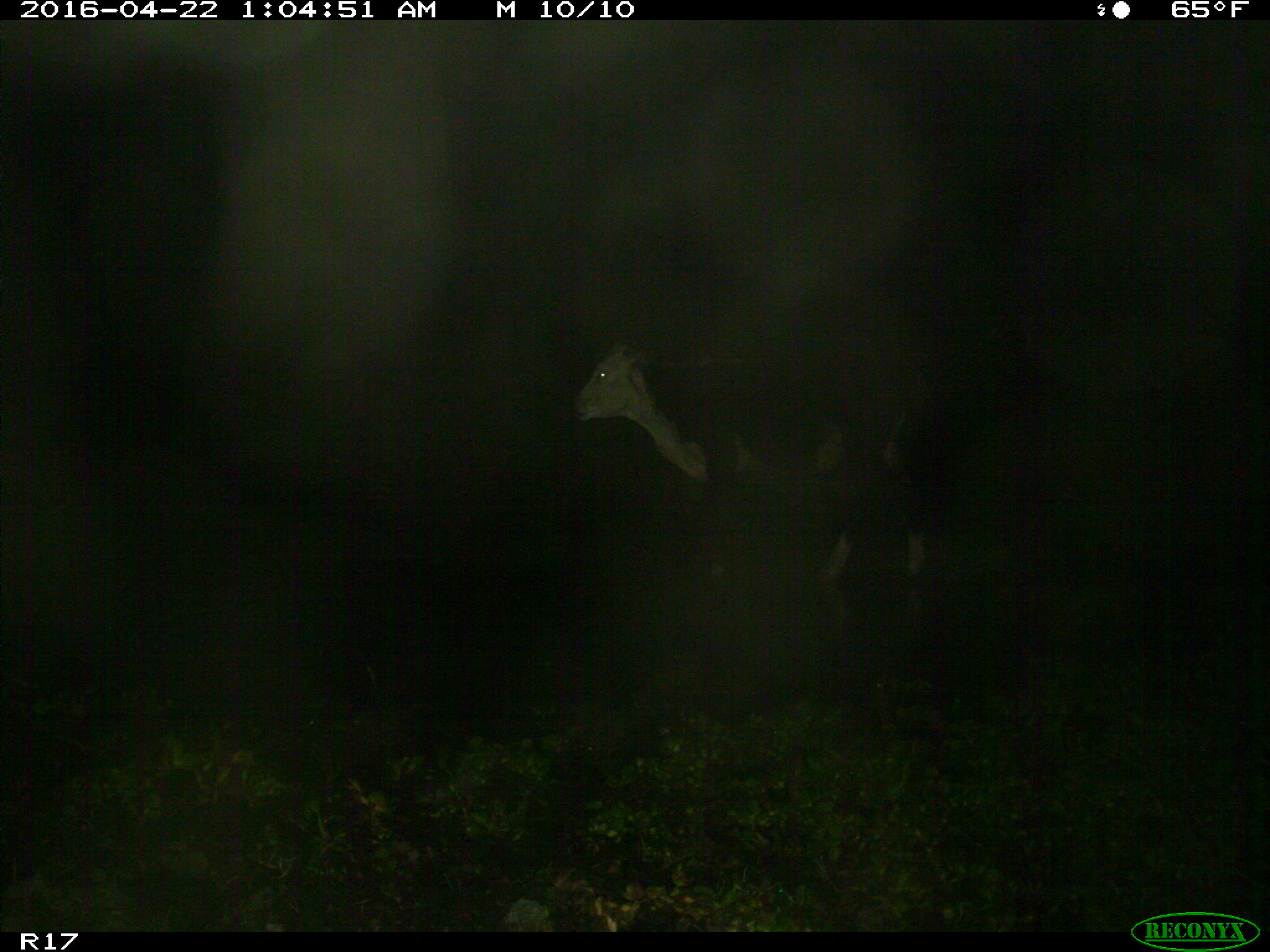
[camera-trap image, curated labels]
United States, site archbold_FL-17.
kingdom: Animalia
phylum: Chordata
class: Mammalia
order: Artiodactyla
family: Bovidae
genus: Bos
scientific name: Bos taurus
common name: domestic cow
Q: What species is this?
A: Bos taurus (domestic cow).